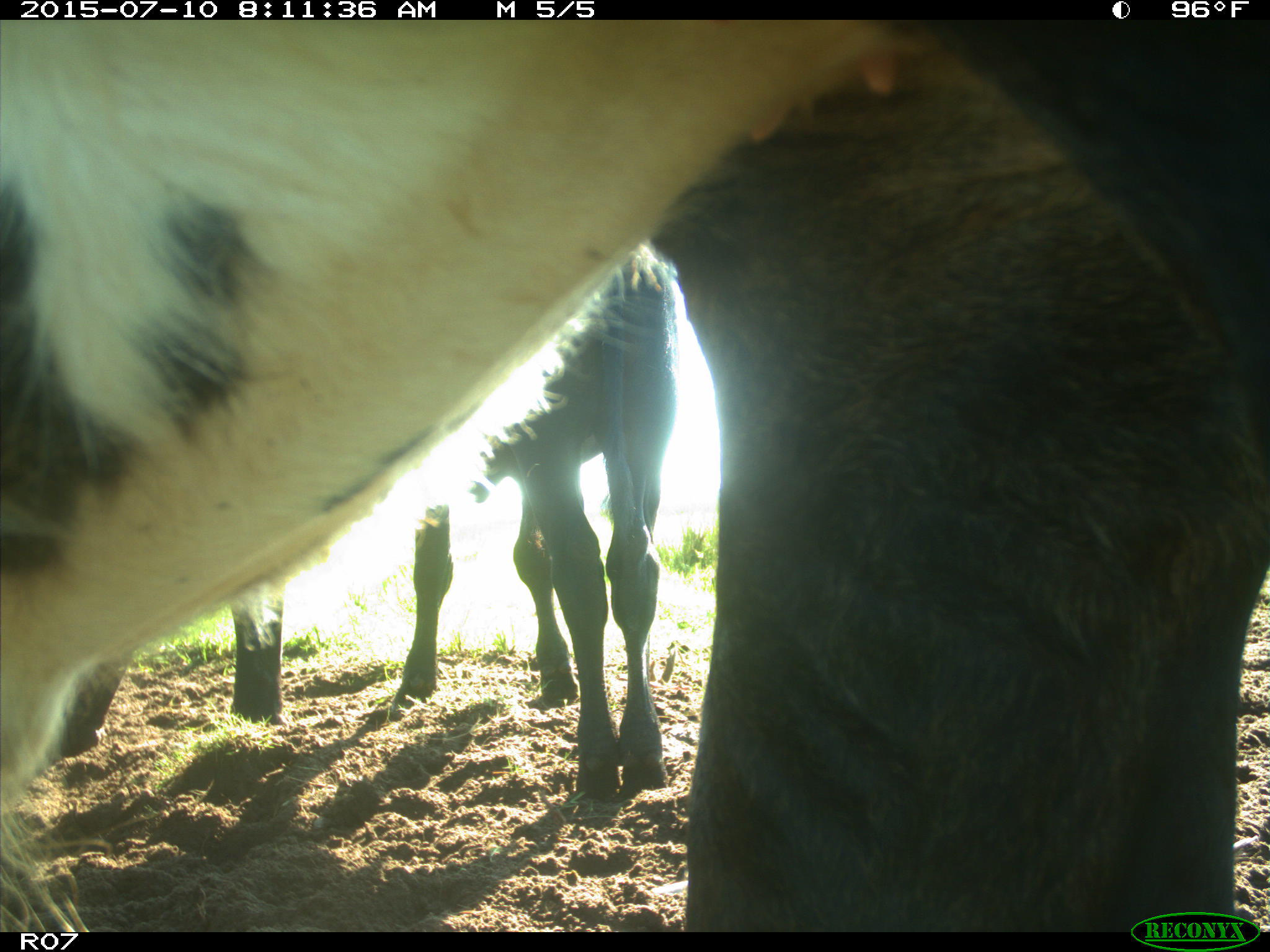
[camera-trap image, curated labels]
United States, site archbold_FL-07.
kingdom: Animalia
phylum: Chordata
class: Mammalia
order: Artiodactyla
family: Bovidae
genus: Bos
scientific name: Bos taurus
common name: domestic cow